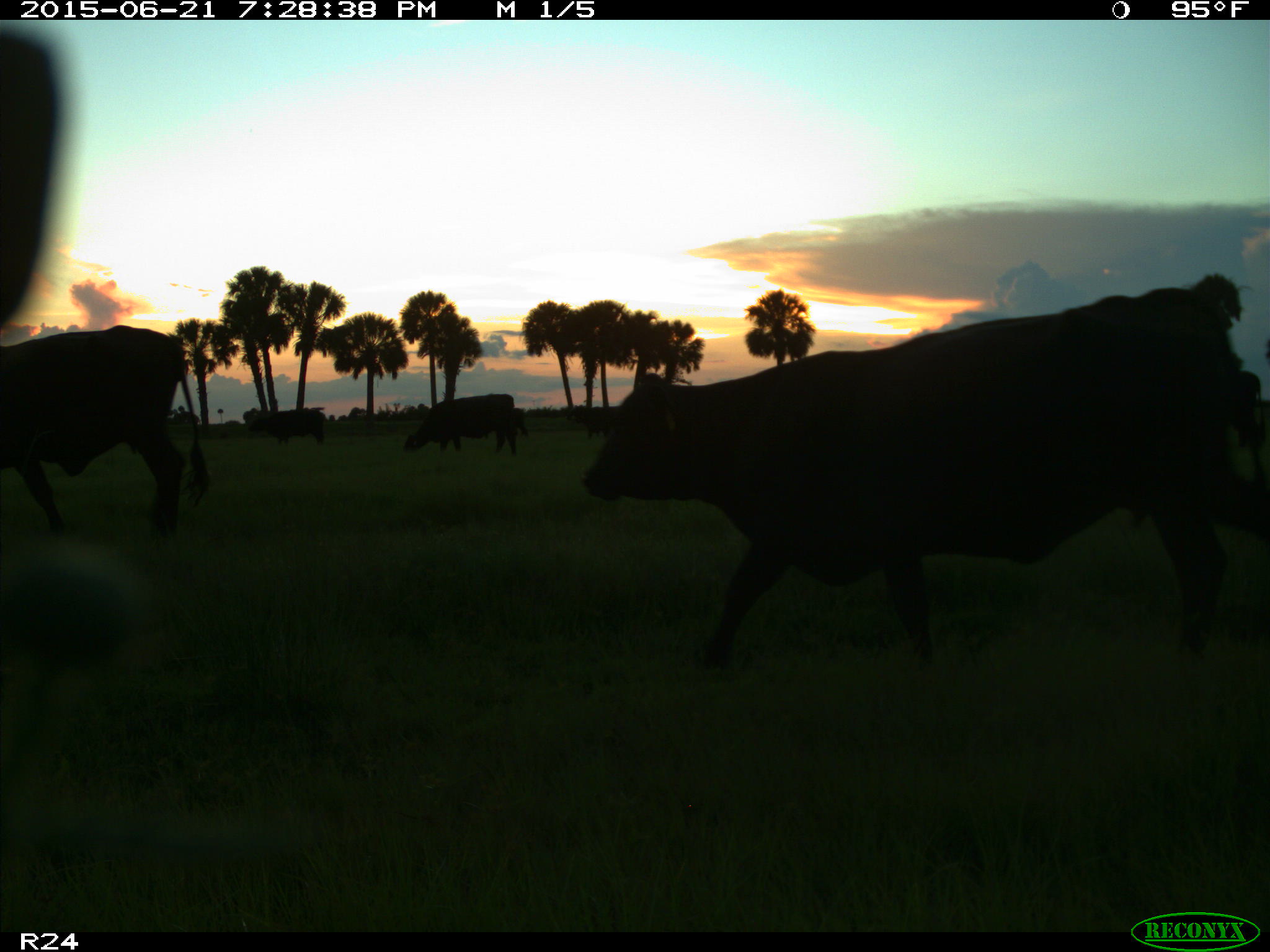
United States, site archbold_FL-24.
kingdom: Animalia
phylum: Chordata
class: Mammalia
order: Artiodactyla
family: Bovidae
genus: Bos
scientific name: Bos taurus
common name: domestic cow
Bos taurus (domestic cow).